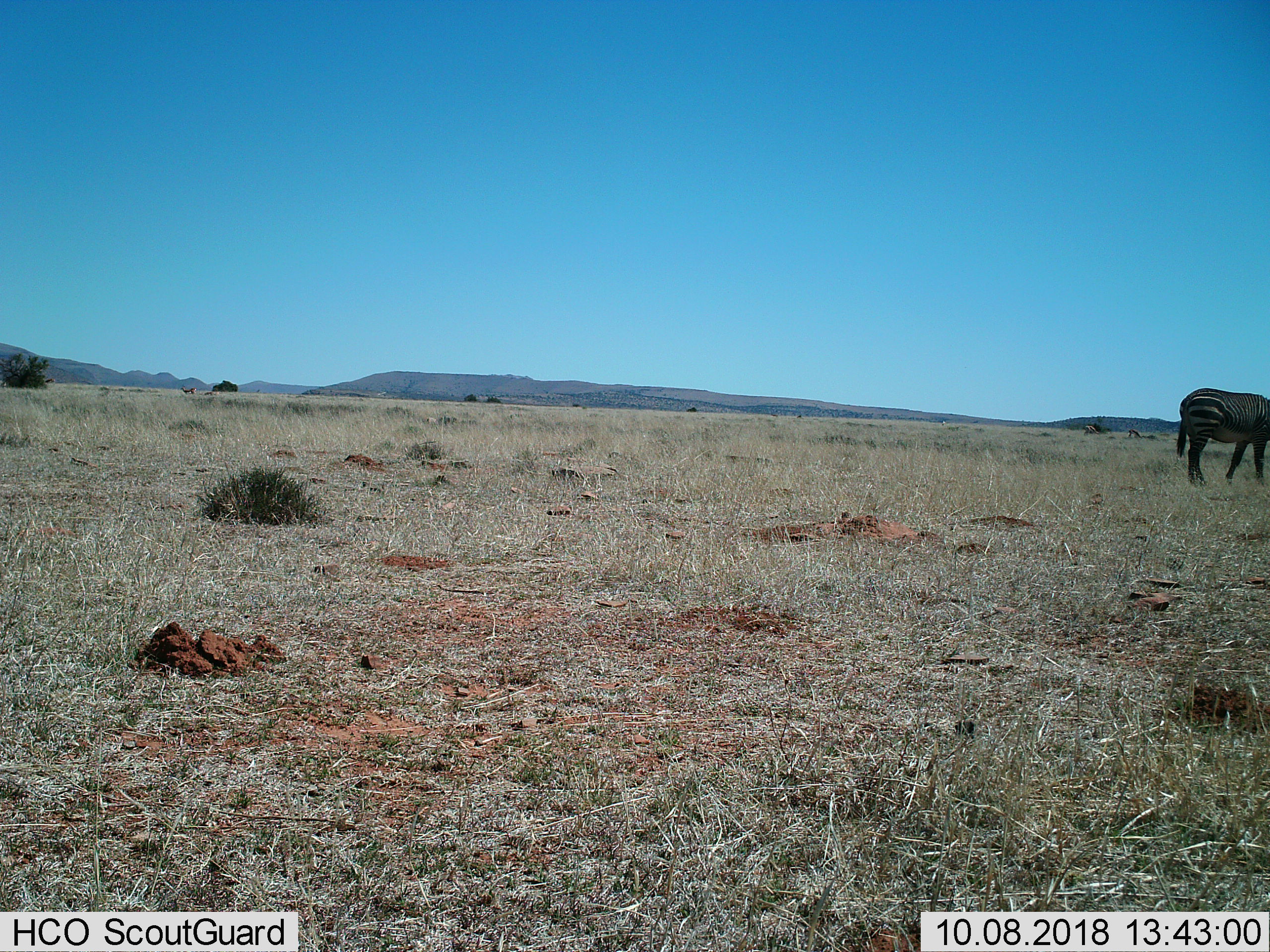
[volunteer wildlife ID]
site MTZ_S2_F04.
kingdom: Animalia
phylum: Chordata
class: Mammalia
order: Perissodactyla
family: Equidae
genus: Equus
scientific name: Equus zebra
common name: mountain zebra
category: zebramountain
Zebramountain (mountain zebra) (Equus zebra), count 1. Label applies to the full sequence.